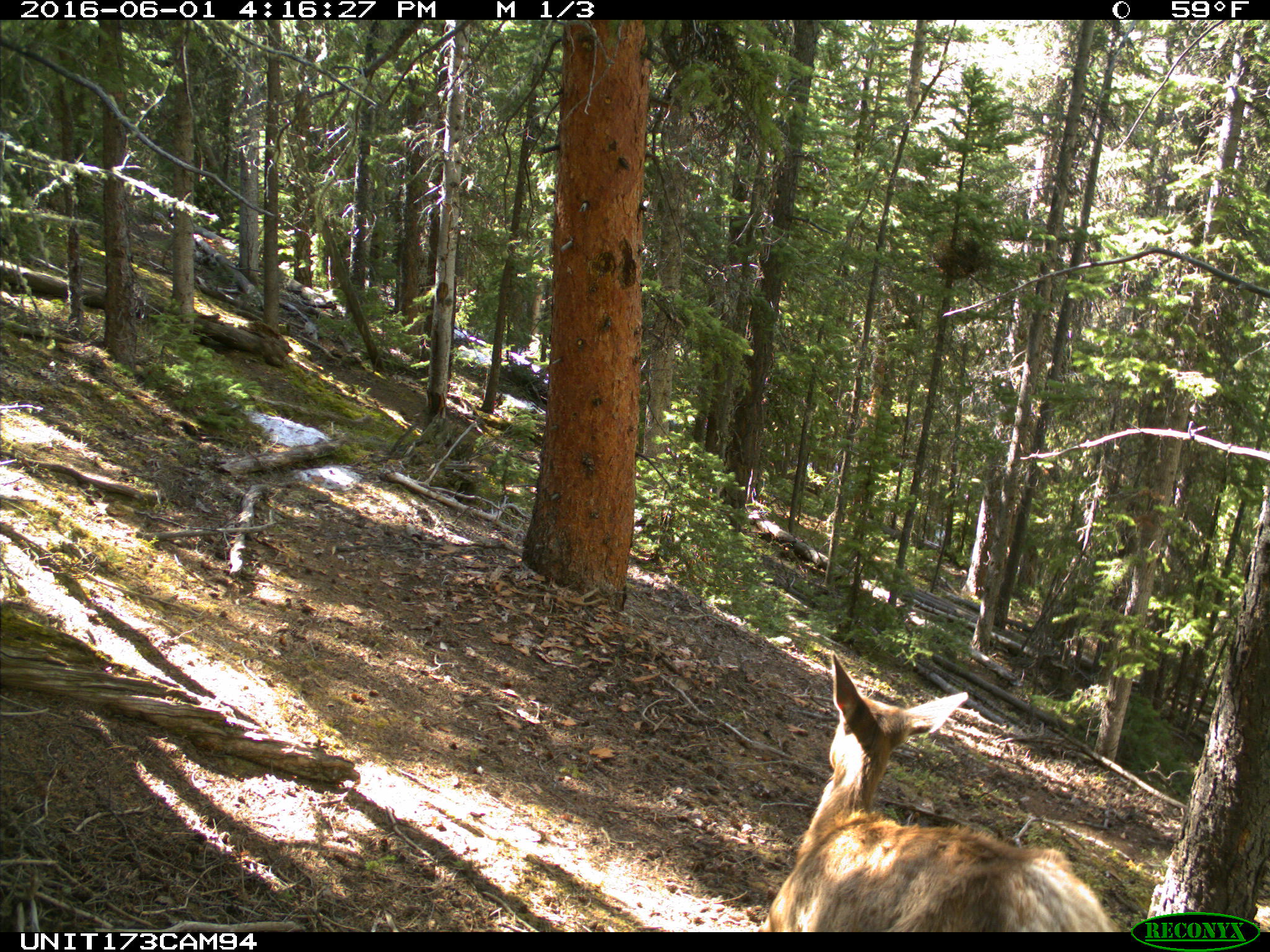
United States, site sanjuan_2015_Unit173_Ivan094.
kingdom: Animalia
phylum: Chordata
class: Mammalia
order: Artiodactyla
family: Cervidae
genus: Cervus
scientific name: Cervus elaphus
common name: red deer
Cervus elaphus (red deer).